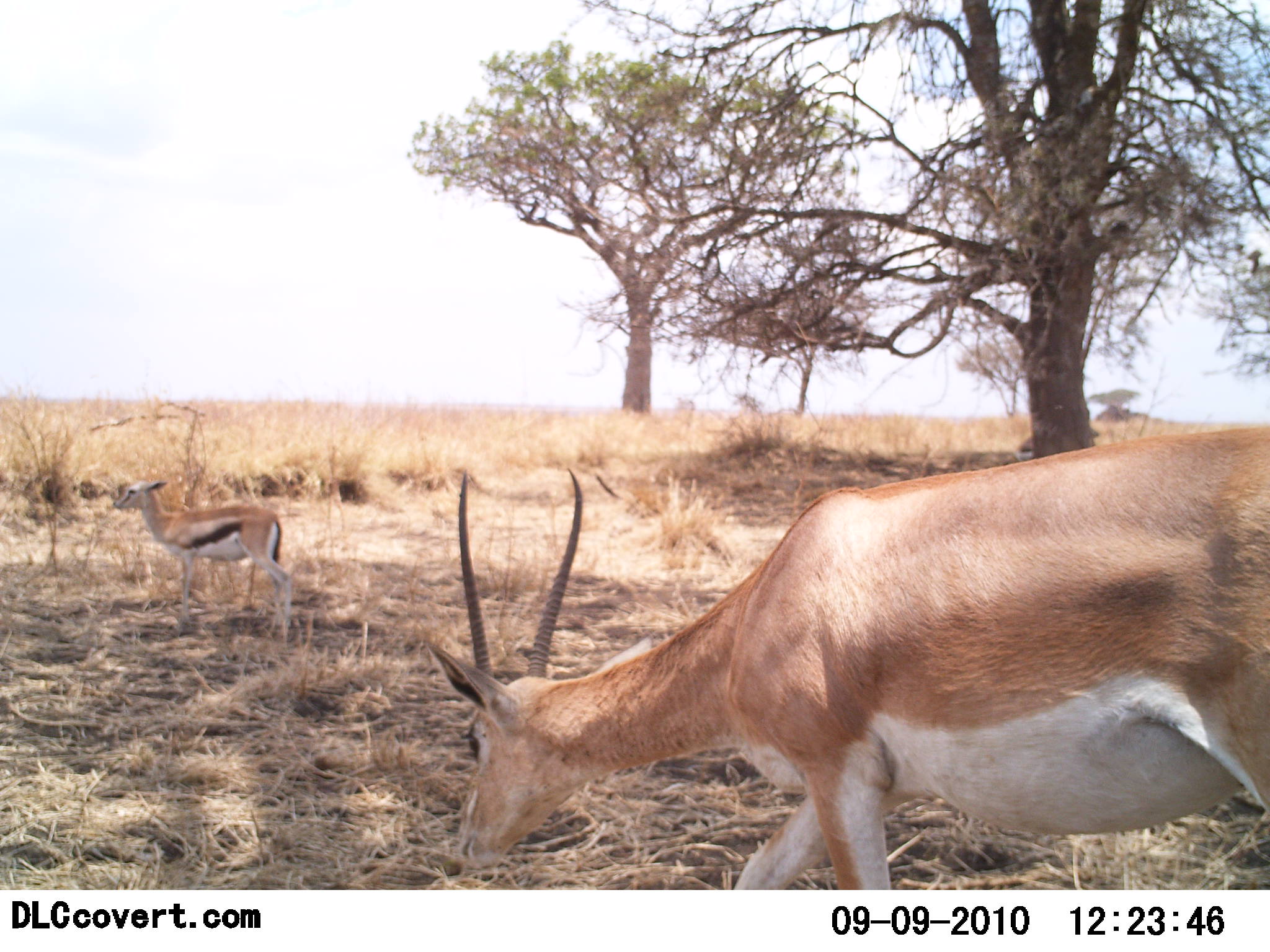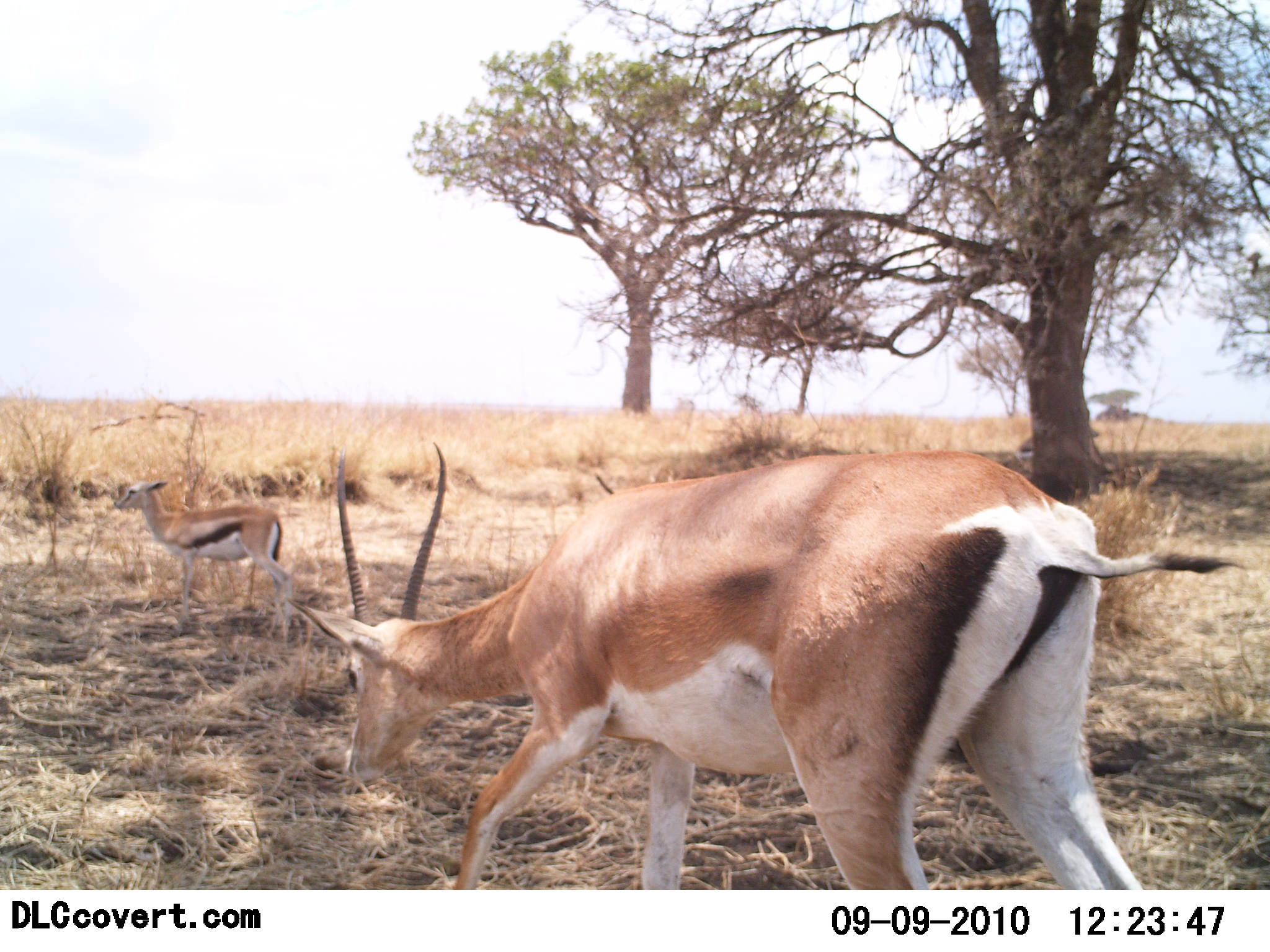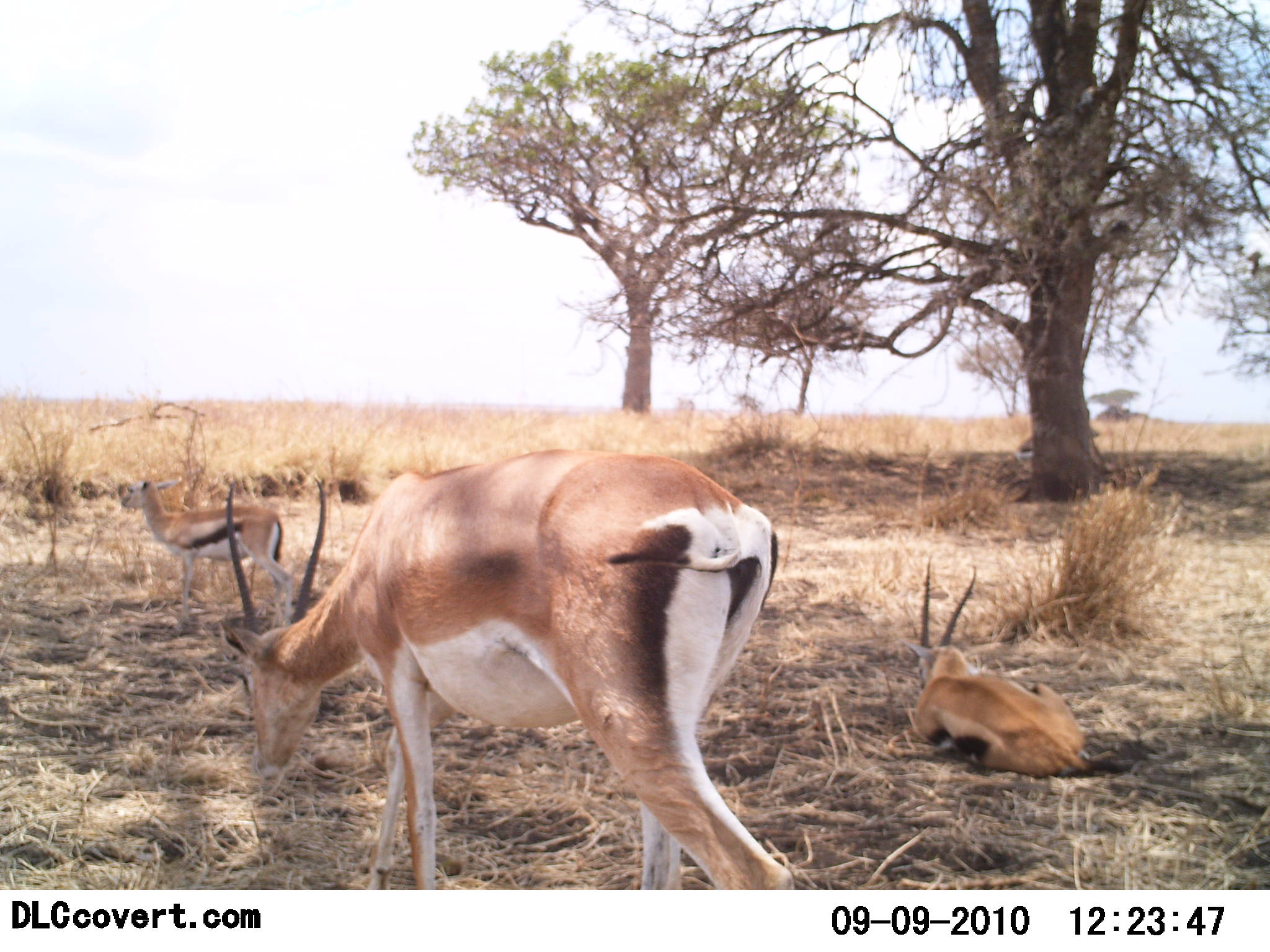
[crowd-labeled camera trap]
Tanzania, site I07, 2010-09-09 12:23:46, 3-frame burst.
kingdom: Animalia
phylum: Chordata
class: Mammalia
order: Artiodactyla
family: Bovidae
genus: Nanger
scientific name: Nanger granti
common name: grant's gazelle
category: gazellegrants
Gazellegrants (grant's gazelle) (Nanger granti), count 1. Behavior (volunteer vote fractions): standing 40%, resting 10%, moving 65%, interacting 0%. Young present (vote fraction): 20%. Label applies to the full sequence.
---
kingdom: Animalia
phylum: Chordata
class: Mammalia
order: Artiodactyla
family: Bovidae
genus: Eudorcas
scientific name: Eudorcas thomsonii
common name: thomson's gazelle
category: gazellethomsons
Gazellethomsons (thomson's gazelle) (Eudorcas thomsonii), count 2. Behavior (volunteer vote fractions): standing 79%, resting 63%, moving 32%, interacting 0%. Young present (vote fraction): 21%. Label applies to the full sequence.